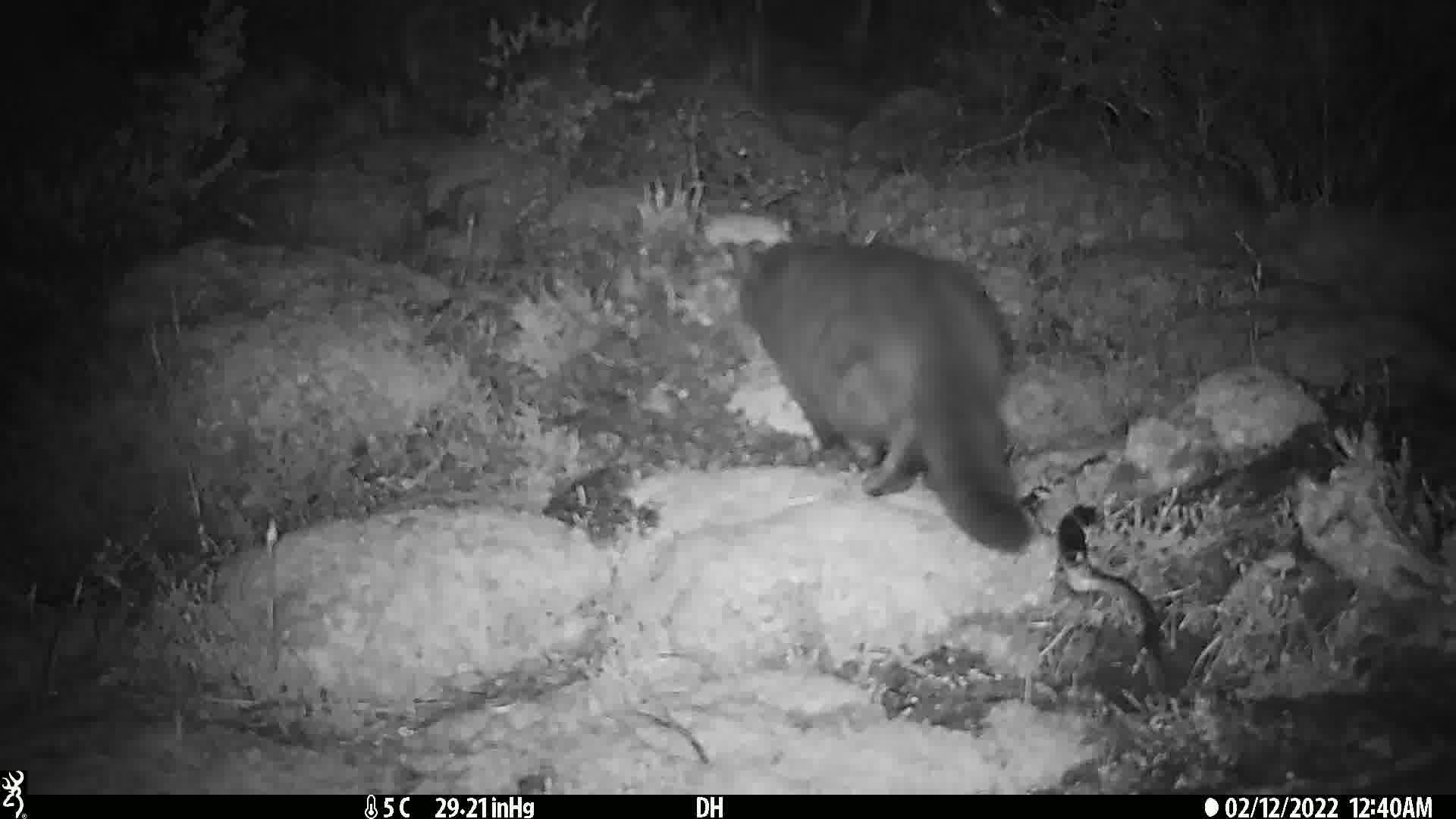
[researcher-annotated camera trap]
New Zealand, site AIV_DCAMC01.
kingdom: Animalia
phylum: Chordata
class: Mammalia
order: Carnivora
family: Felidae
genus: Felis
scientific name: Felis catus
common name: domestic cat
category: cat